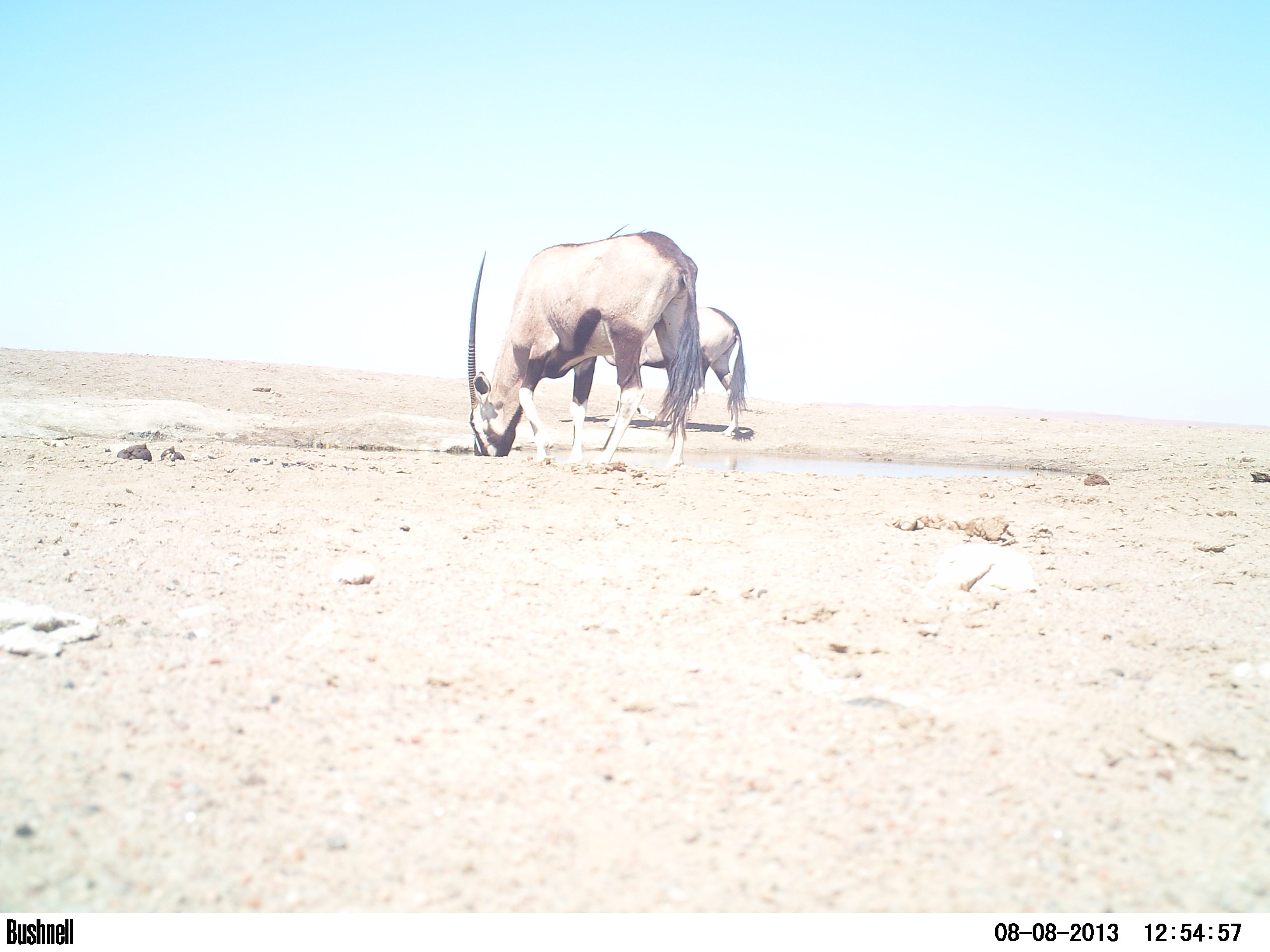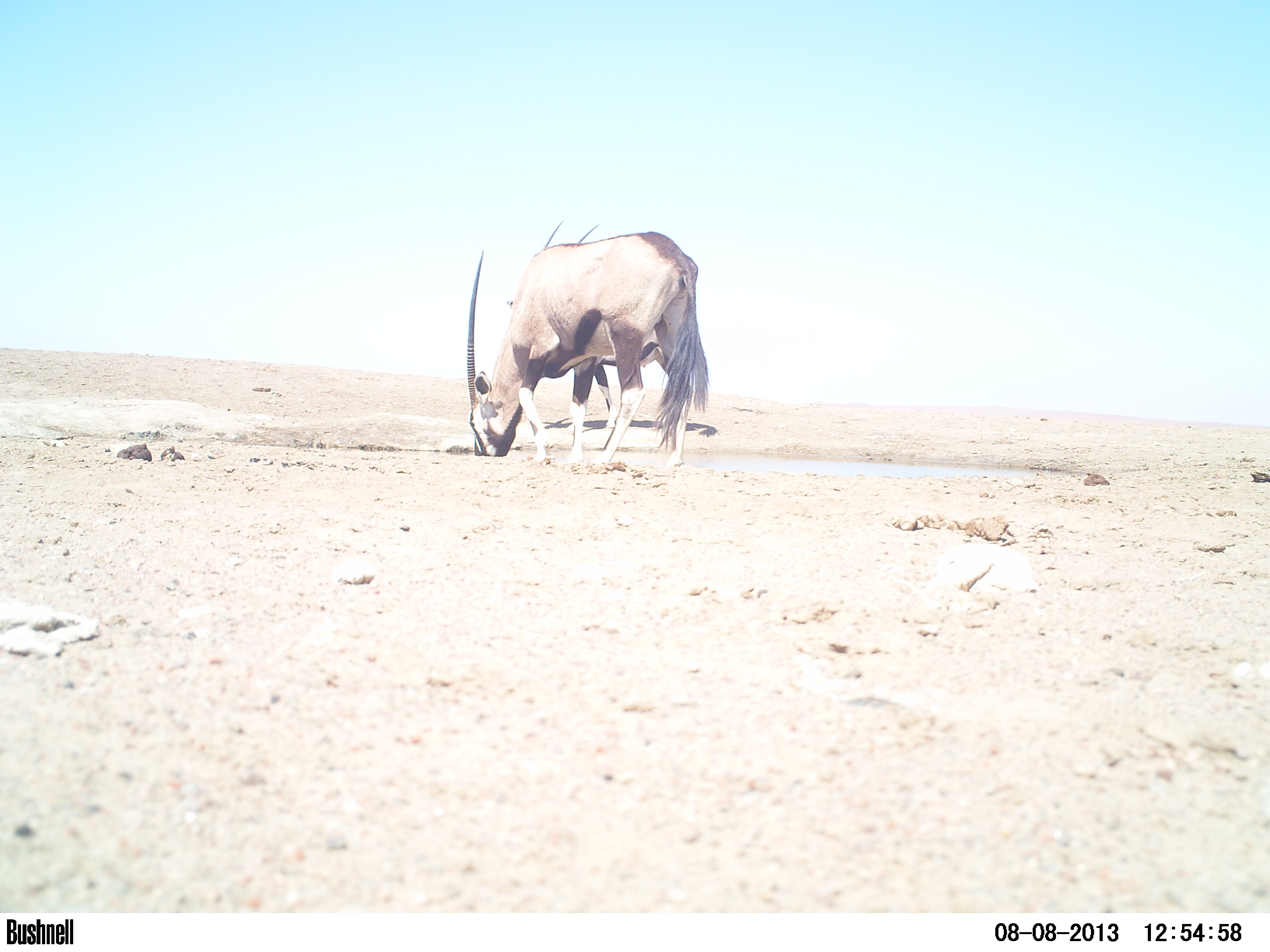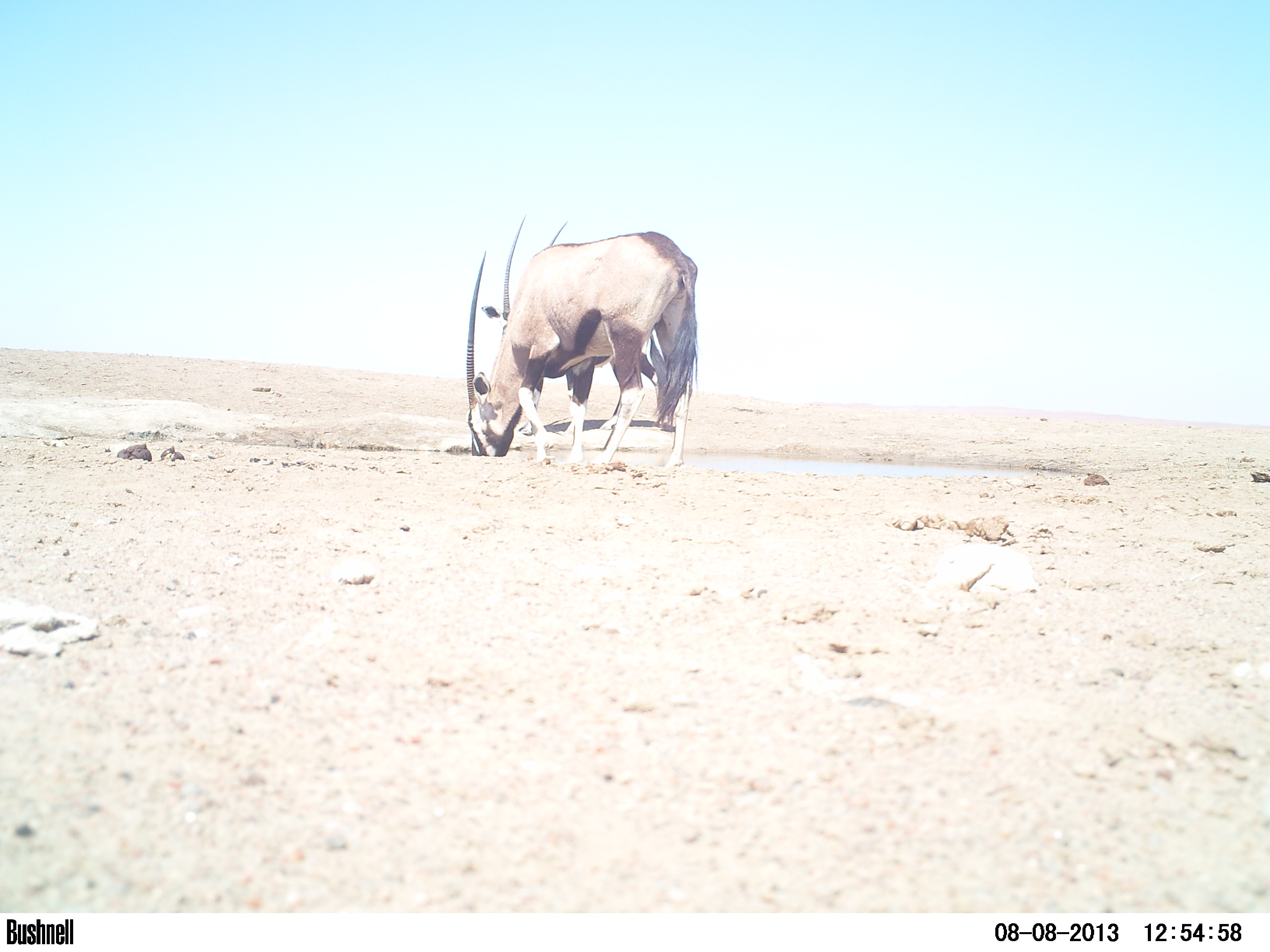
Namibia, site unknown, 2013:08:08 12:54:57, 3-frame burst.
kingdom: Animalia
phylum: Chordata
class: Mammalia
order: Artiodactyla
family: Bovidae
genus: Oryx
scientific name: Oryx gazella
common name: gemsbok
Oryx gazella (gemsbok).